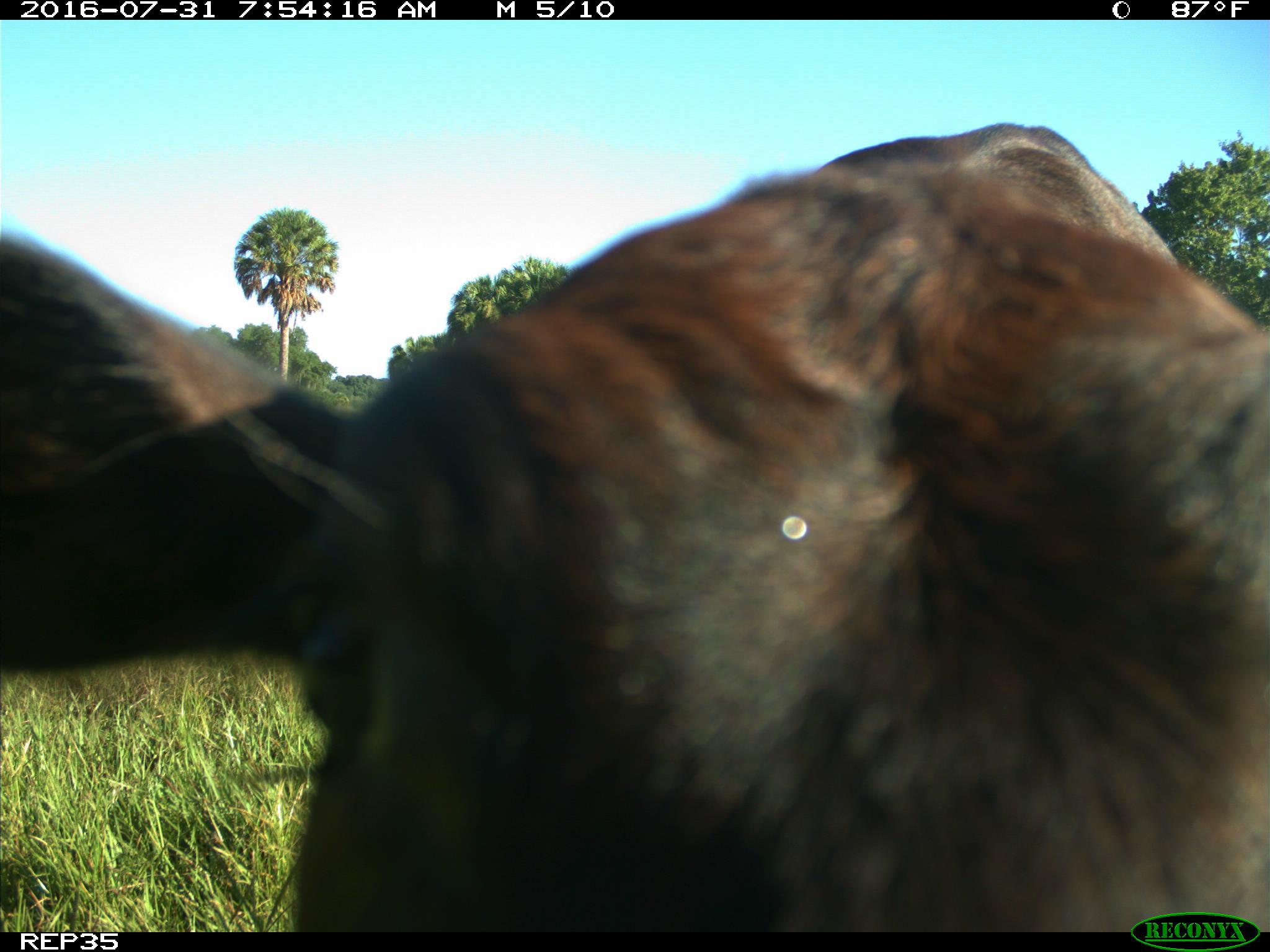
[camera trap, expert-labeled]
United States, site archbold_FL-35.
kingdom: Animalia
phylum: Chordata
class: Mammalia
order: Artiodactyla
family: Bovidae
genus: Bos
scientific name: Bos taurus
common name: domestic cow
Bos taurus (domestic cow).